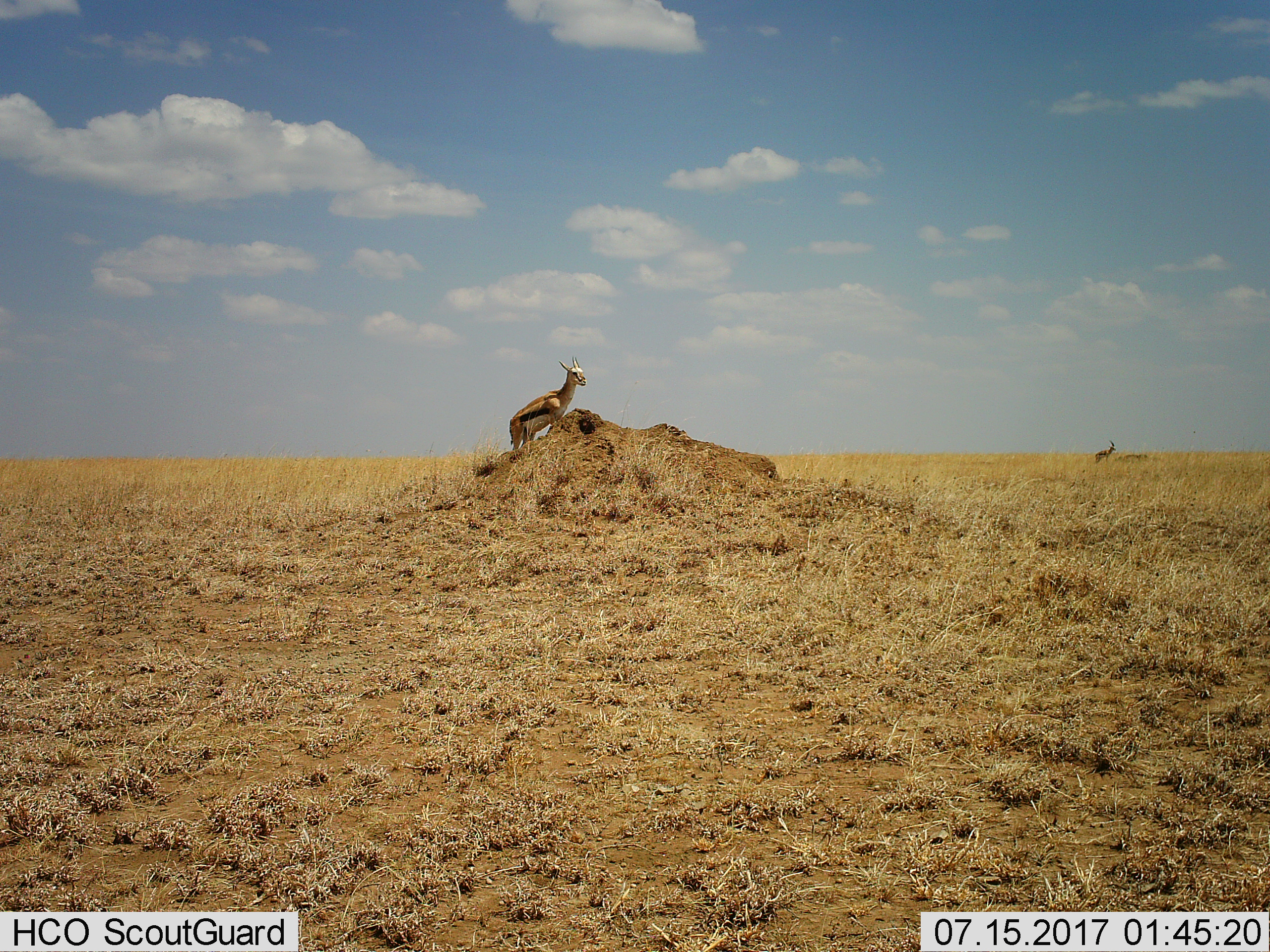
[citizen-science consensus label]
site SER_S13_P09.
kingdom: Animalia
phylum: Chordata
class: Mammalia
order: Artiodactyla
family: Bovidae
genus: Eudorcas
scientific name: Eudorcas thomsonii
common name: thomson's gazelle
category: gazellethomsons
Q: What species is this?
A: Gazellethomsons (thomson's gazelle) (Eudorcas thomsonii).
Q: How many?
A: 2.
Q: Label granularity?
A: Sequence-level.